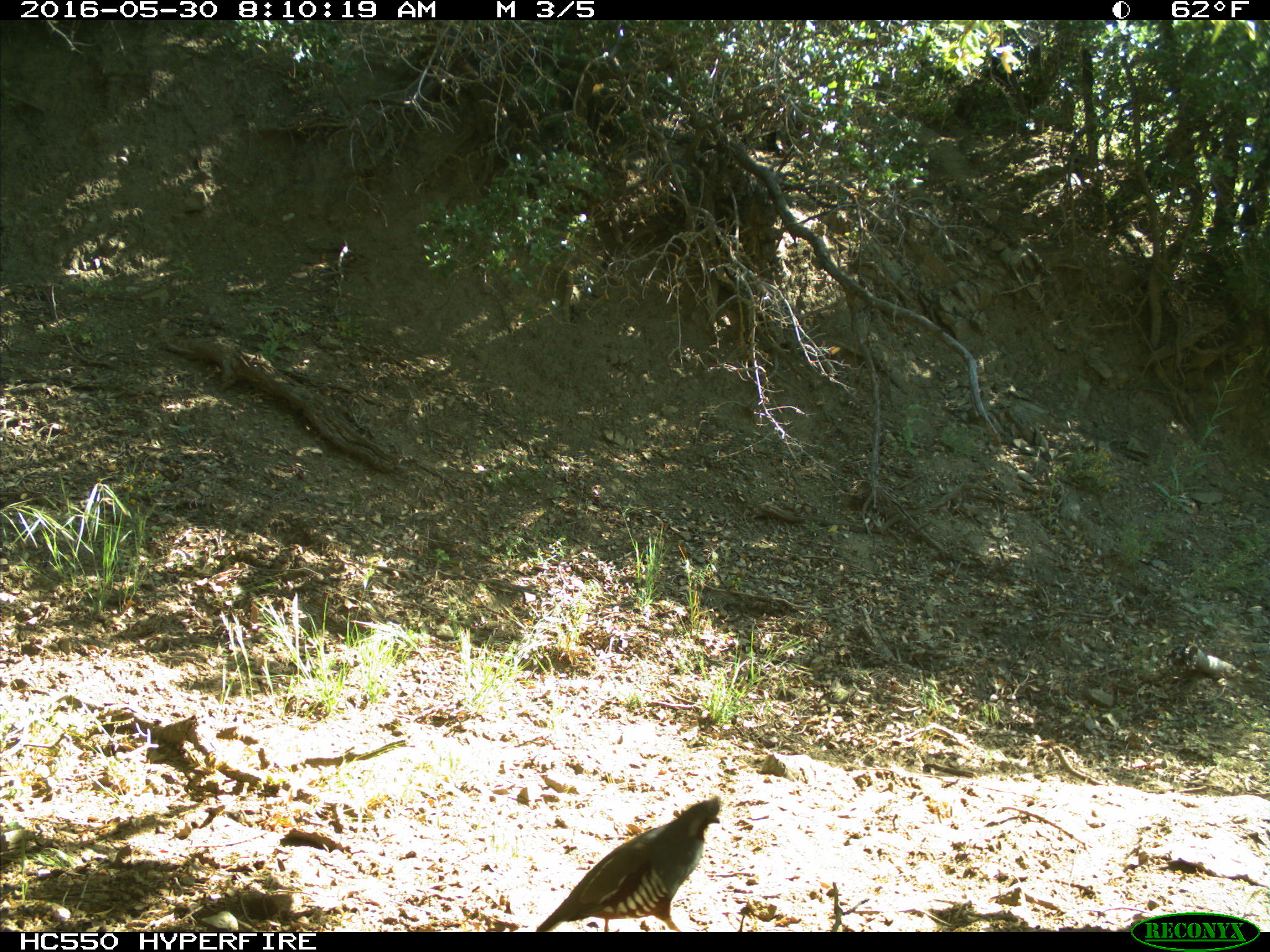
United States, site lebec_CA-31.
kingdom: Animalia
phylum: Chordata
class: Aves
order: Galliformes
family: Odontophoridae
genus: Callipepla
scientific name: Callipepla californica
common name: california quail